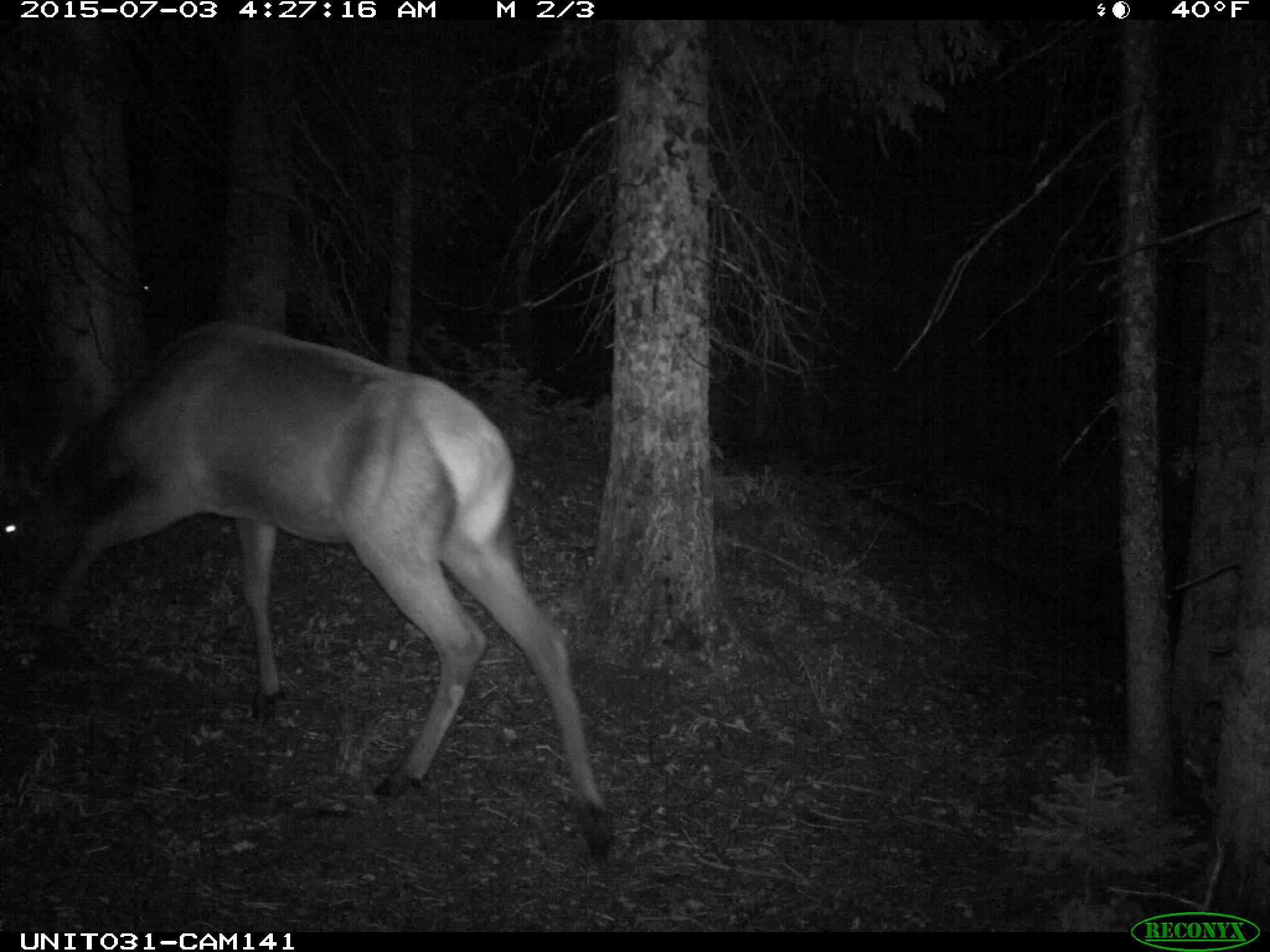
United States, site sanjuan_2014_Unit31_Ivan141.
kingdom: Animalia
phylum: Chordata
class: Mammalia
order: Artiodactyla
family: Cervidae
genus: Cervus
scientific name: Cervus elaphus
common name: red deer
Cervus elaphus (red deer).